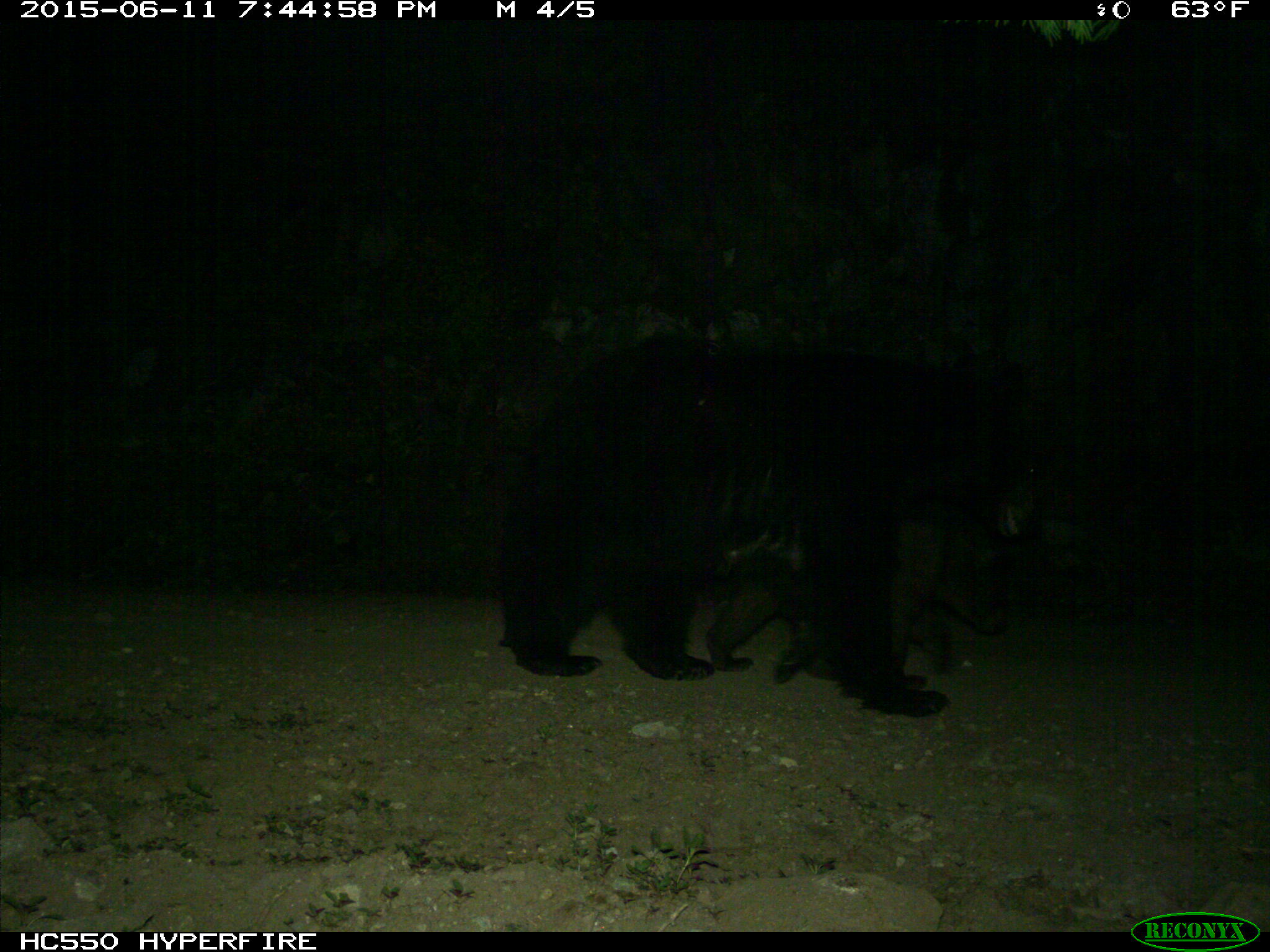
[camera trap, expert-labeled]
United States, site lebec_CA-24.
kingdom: Animalia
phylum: Chordata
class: Mammalia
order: Carnivora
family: Ursidae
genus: Ursus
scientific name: Ursus americanus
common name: american black bear